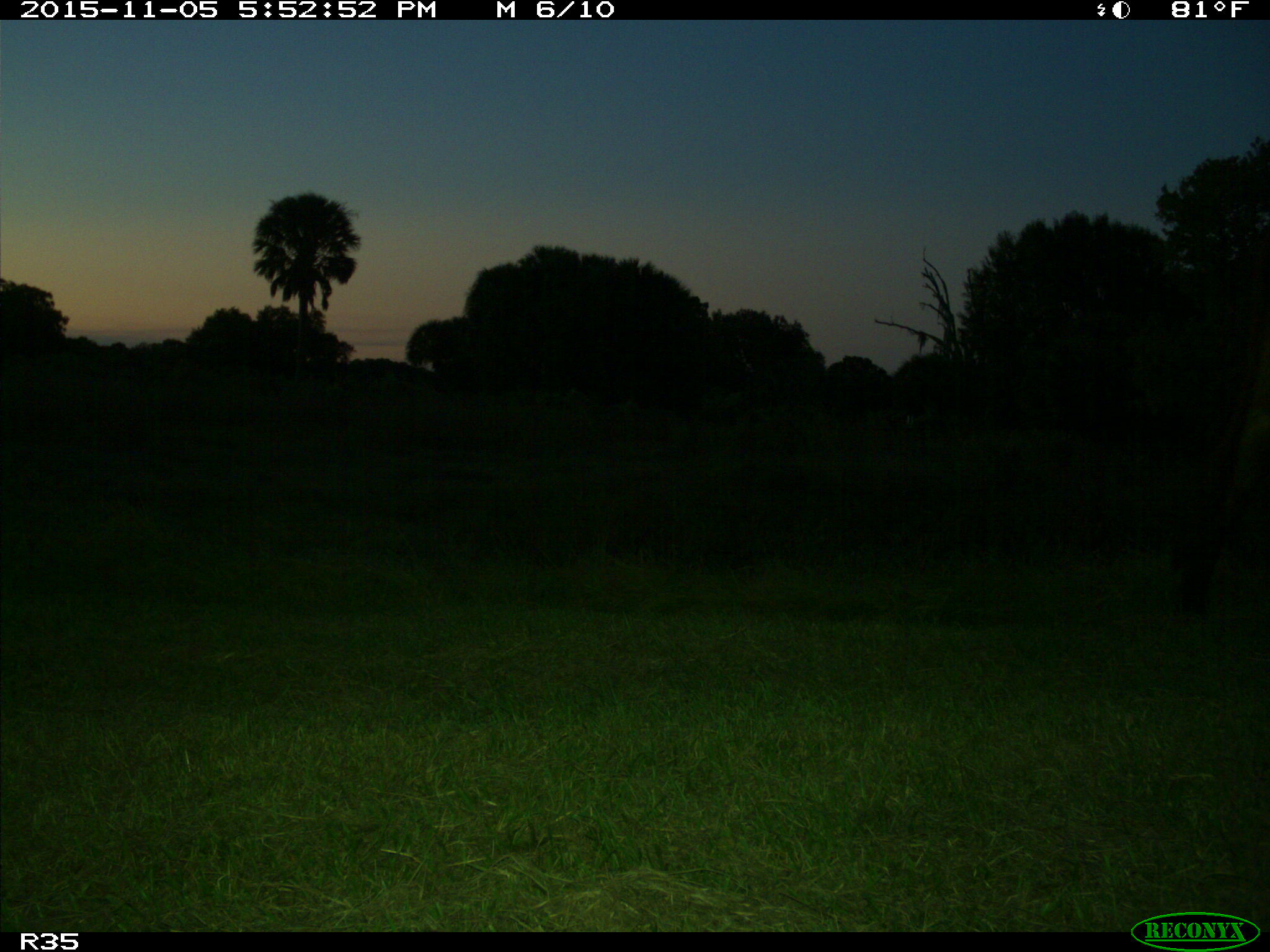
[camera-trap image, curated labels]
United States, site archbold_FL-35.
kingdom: Animalia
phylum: Chordata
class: Mammalia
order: Artiodactyla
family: Bovidae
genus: Bos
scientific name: Bos taurus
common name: domestic cow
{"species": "Bos taurus (domestic cow)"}